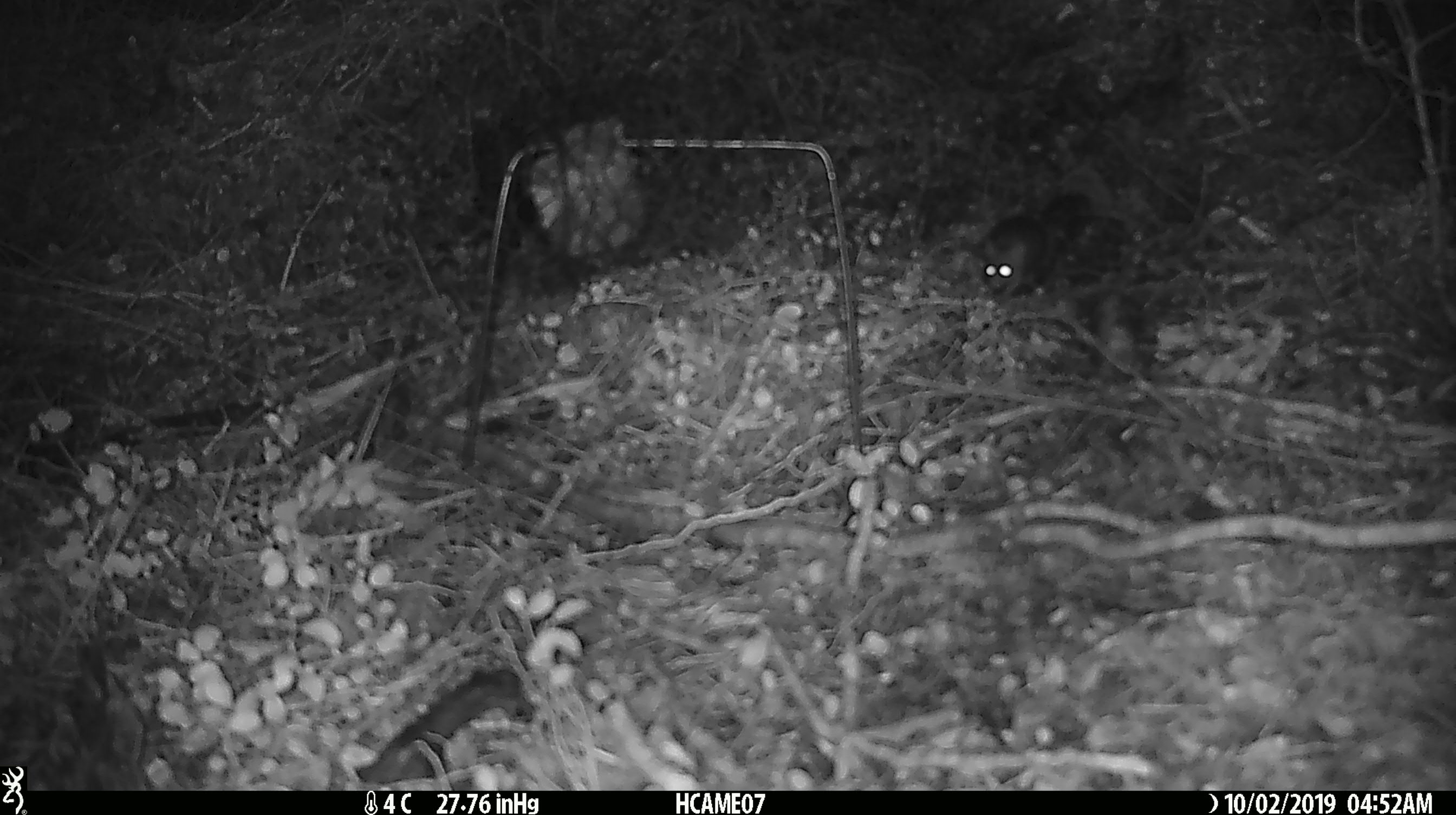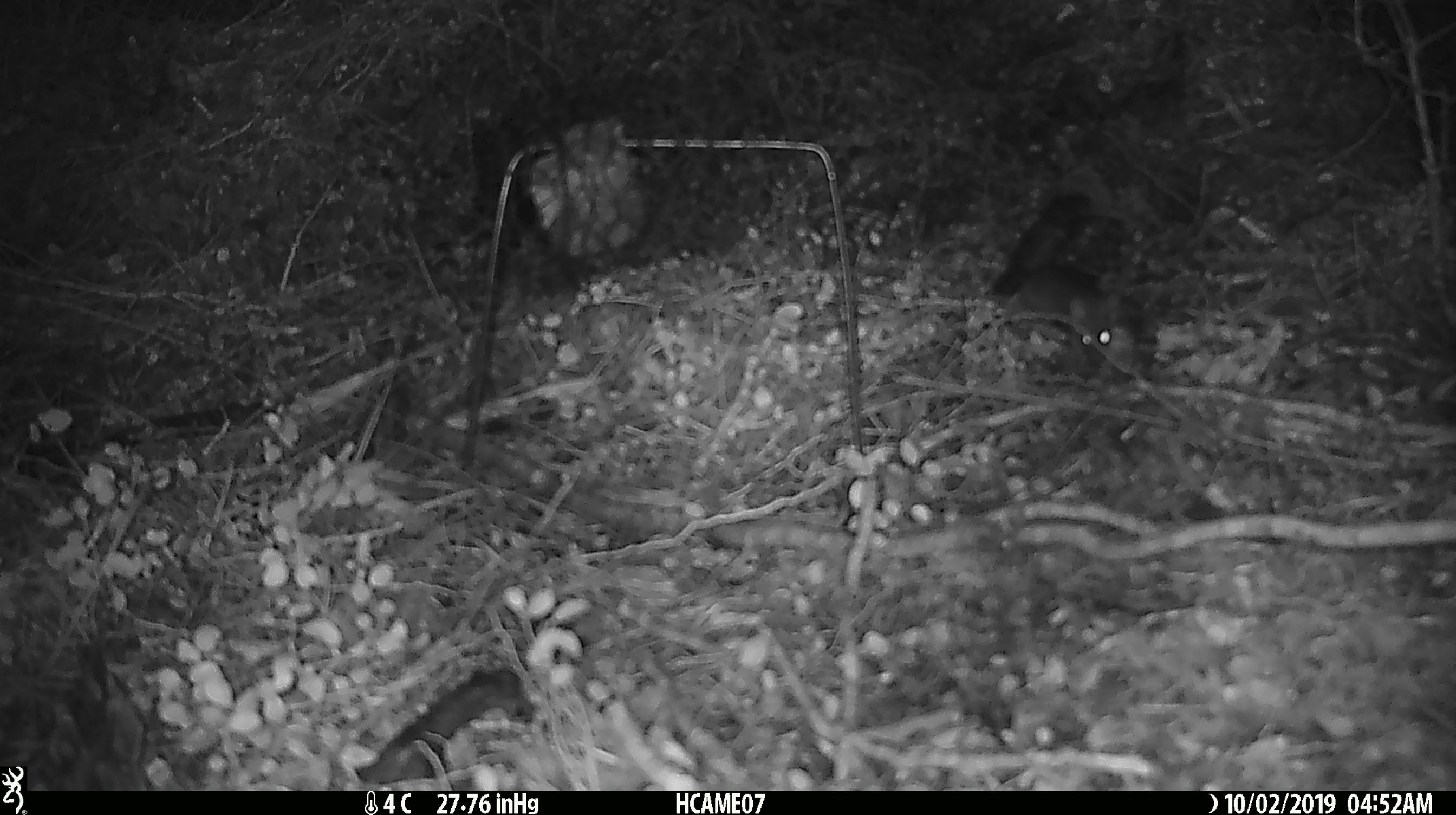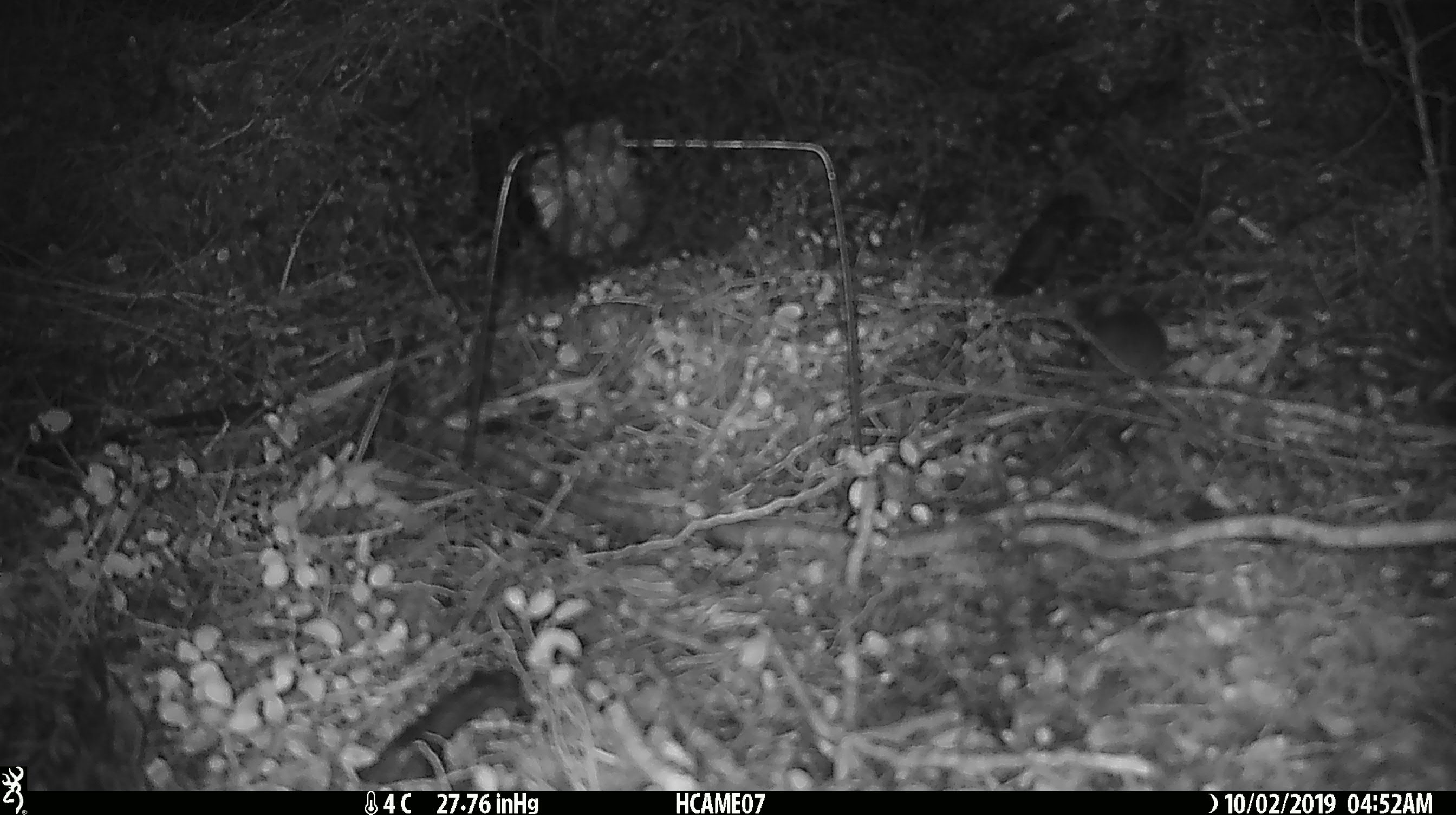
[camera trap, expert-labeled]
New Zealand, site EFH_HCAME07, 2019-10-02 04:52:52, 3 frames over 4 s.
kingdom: Animalia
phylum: Chordata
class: Mammalia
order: Rodentia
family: Muridae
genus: Mus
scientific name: Mus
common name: mouse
Mouse (Mus).